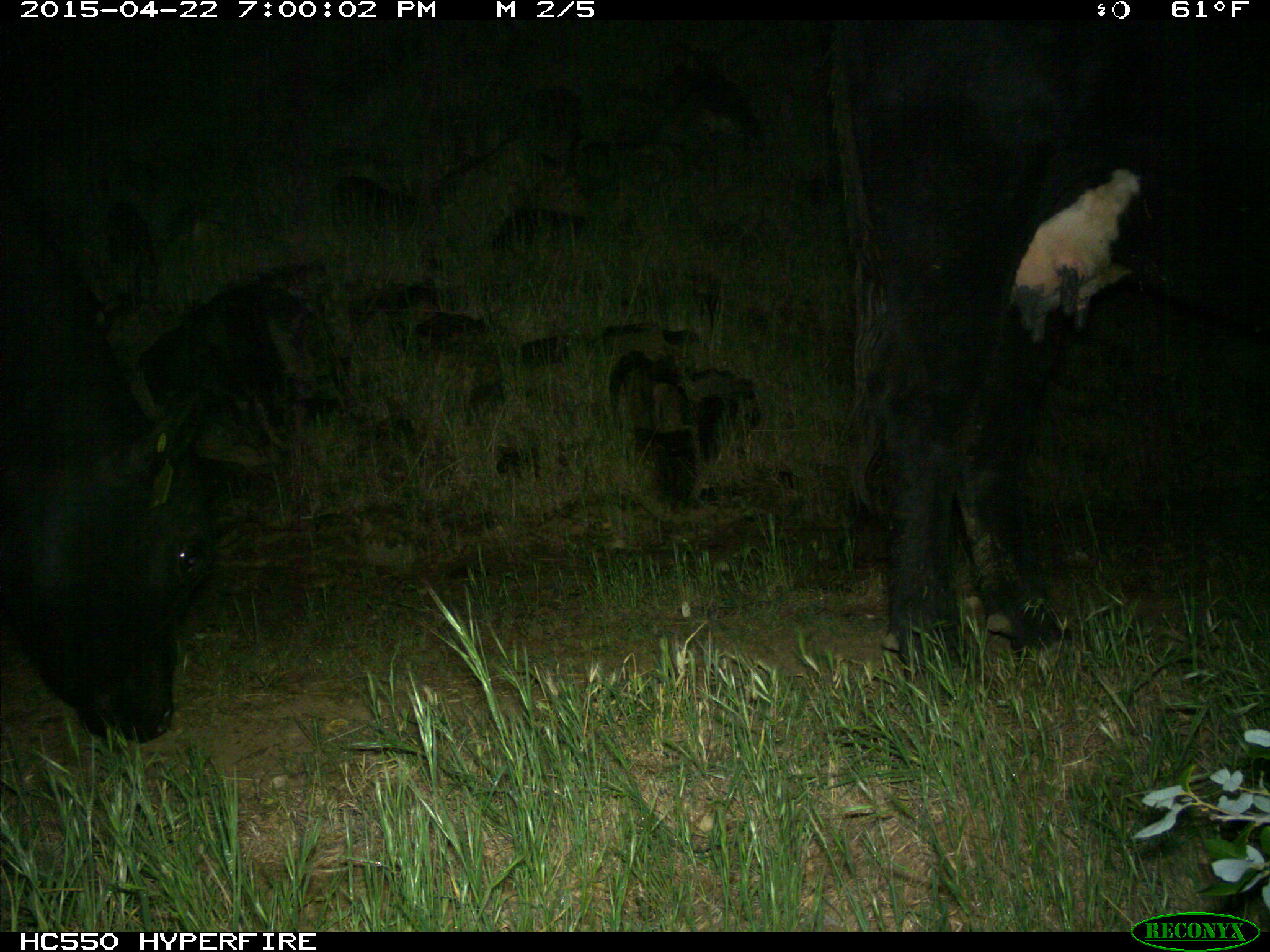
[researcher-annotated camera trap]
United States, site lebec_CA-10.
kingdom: Animalia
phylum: Chordata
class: Mammalia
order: Artiodactyla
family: Bovidae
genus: Bos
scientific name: Bos taurus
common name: domestic cow